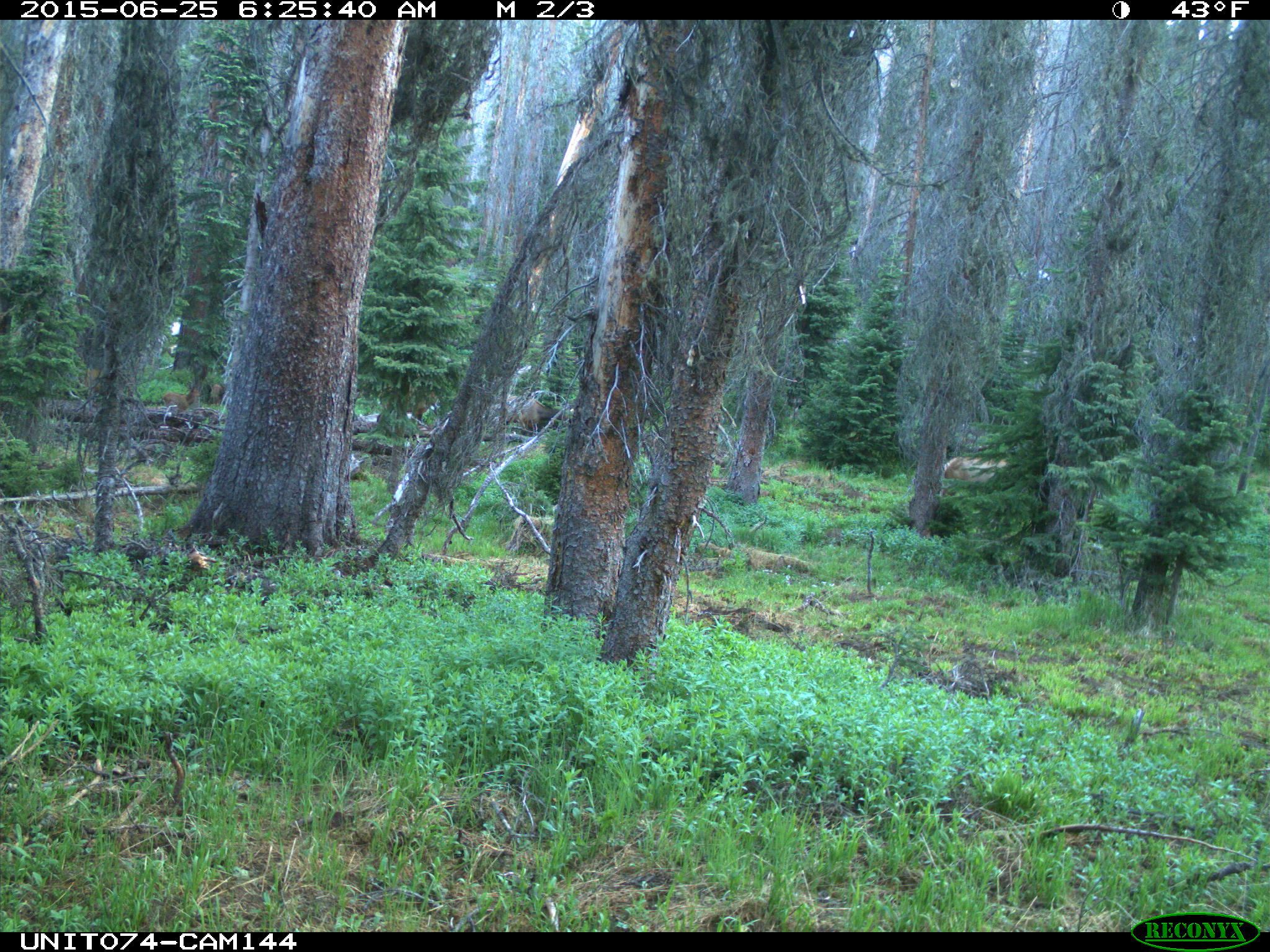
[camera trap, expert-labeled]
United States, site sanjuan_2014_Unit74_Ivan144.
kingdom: Animalia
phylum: Chordata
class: Mammalia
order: Artiodactyla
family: Cervidae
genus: Cervus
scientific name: Cervus elaphus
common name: red deer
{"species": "Cervus elaphus (red deer)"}